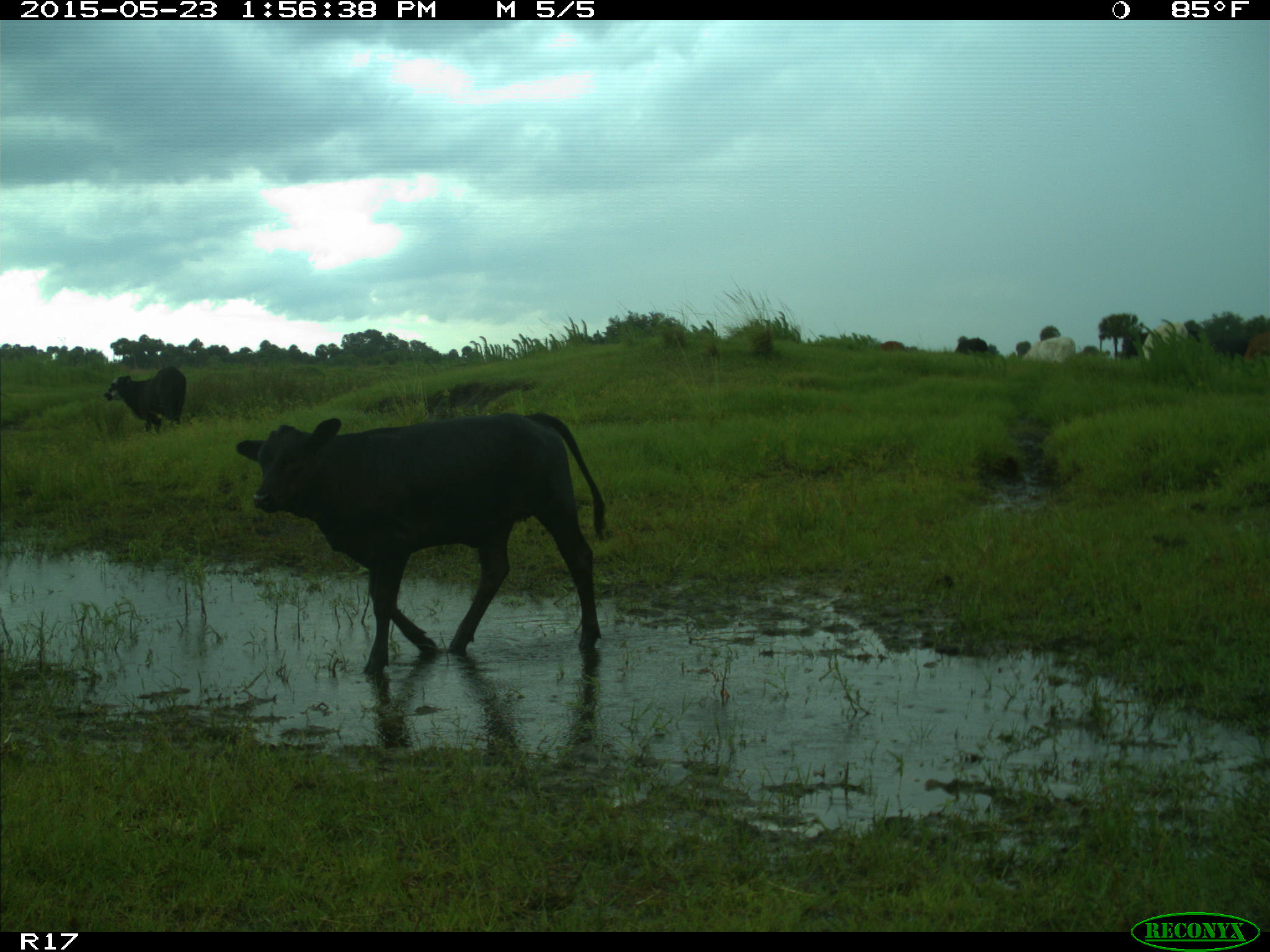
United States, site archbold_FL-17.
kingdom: Animalia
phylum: Chordata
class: Mammalia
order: Artiodactyla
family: Bovidae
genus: Bos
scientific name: Bos taurus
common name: domestic cow